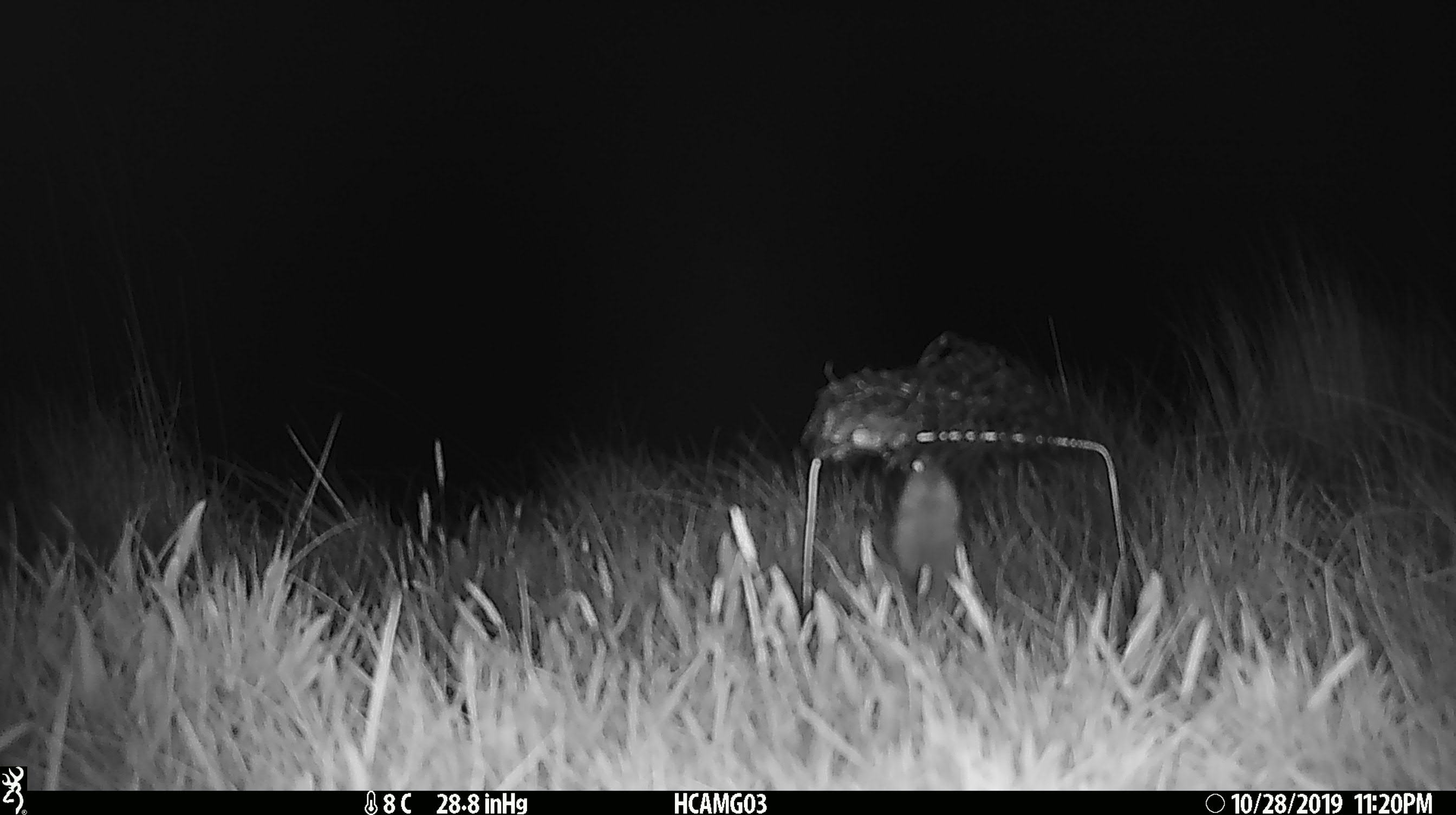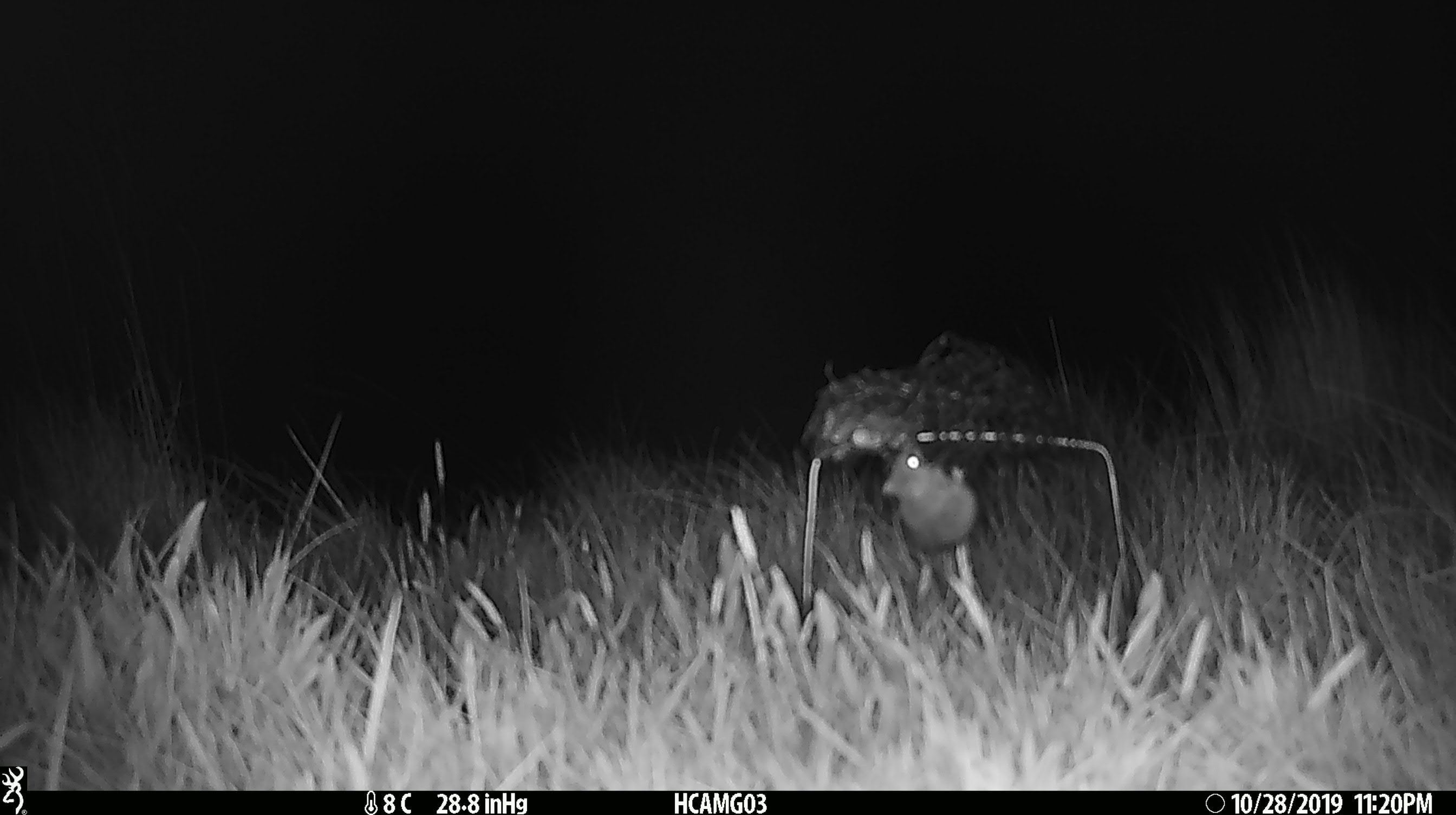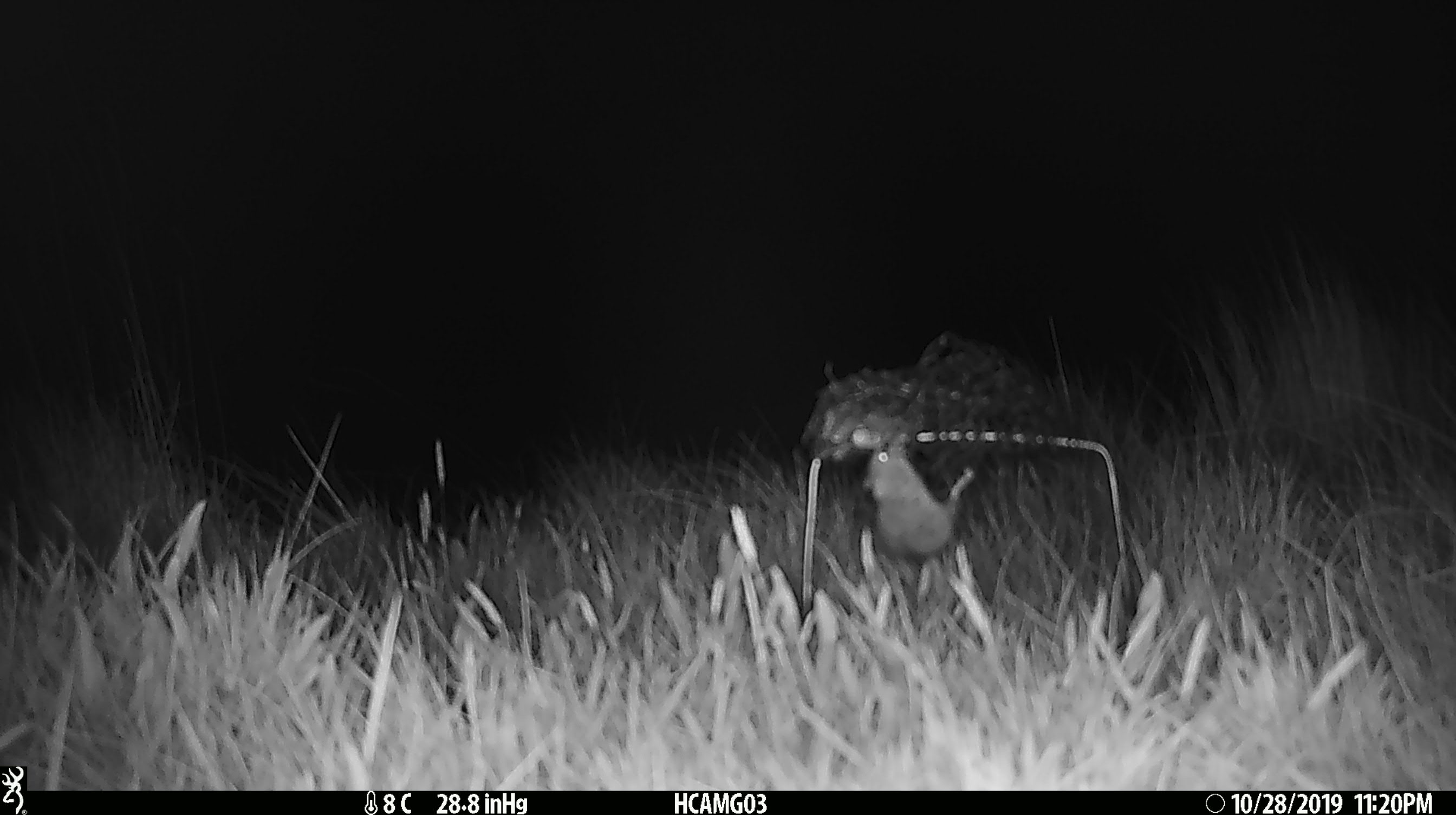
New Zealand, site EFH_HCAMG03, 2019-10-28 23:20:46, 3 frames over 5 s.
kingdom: Animalia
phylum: Chordata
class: Mammalia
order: Rodentia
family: Muridae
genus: Mus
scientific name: Mus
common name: mouse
Mouse (Mus).